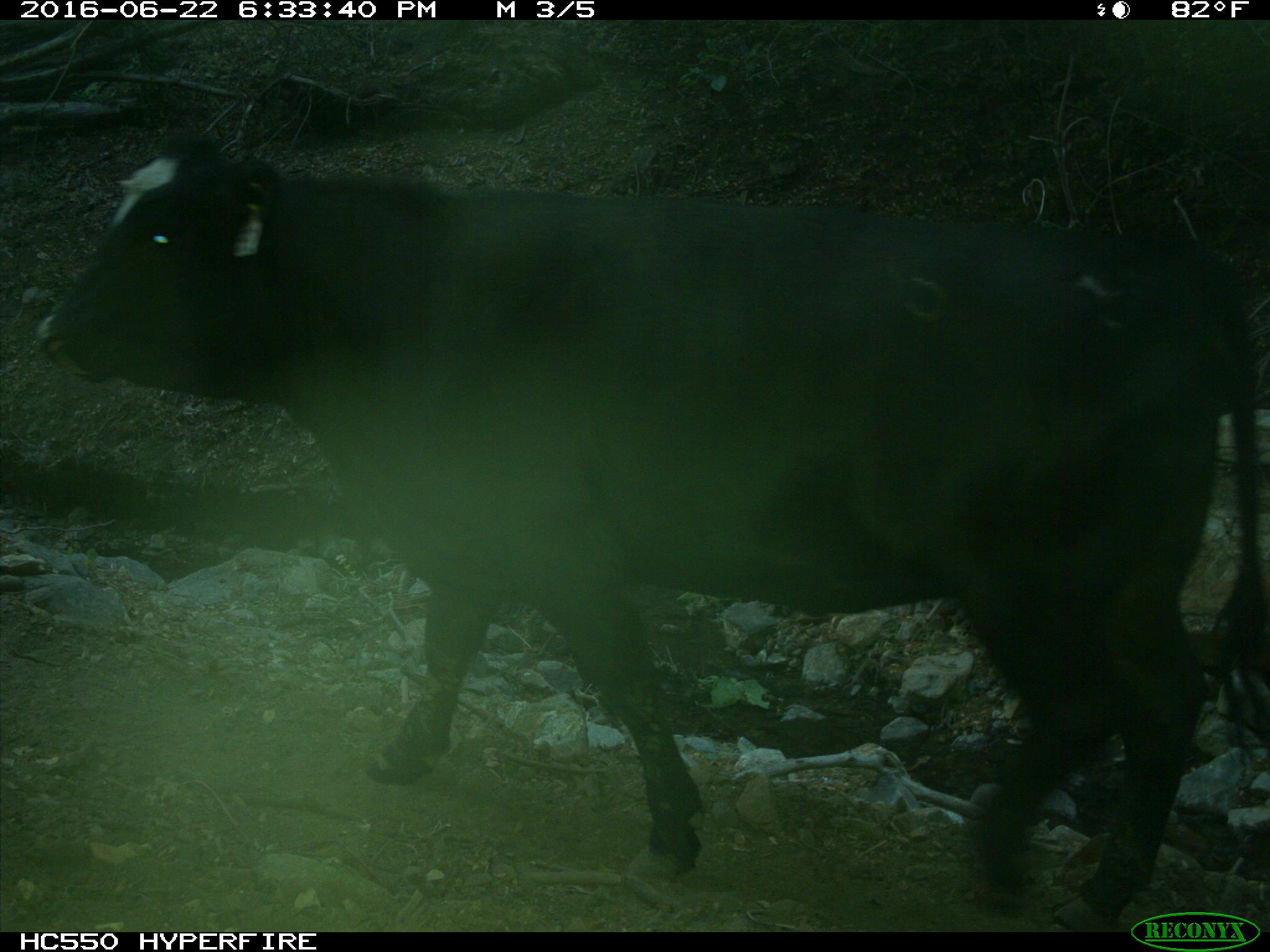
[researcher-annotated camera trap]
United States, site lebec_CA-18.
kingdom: Animalia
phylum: Chordata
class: Mammalia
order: Artiodactyla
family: Bovidae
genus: Bos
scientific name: Bos taurus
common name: domestic cow